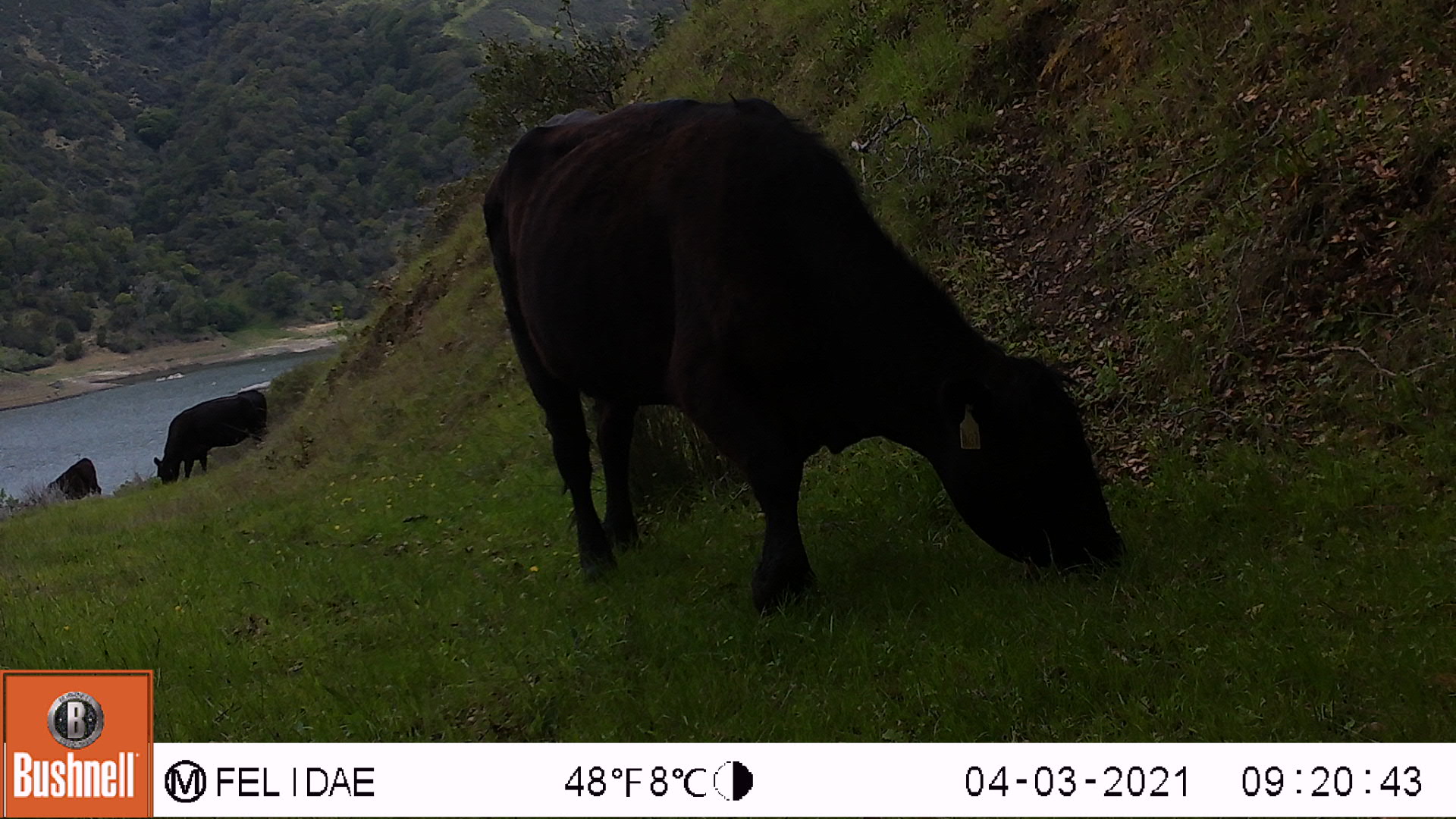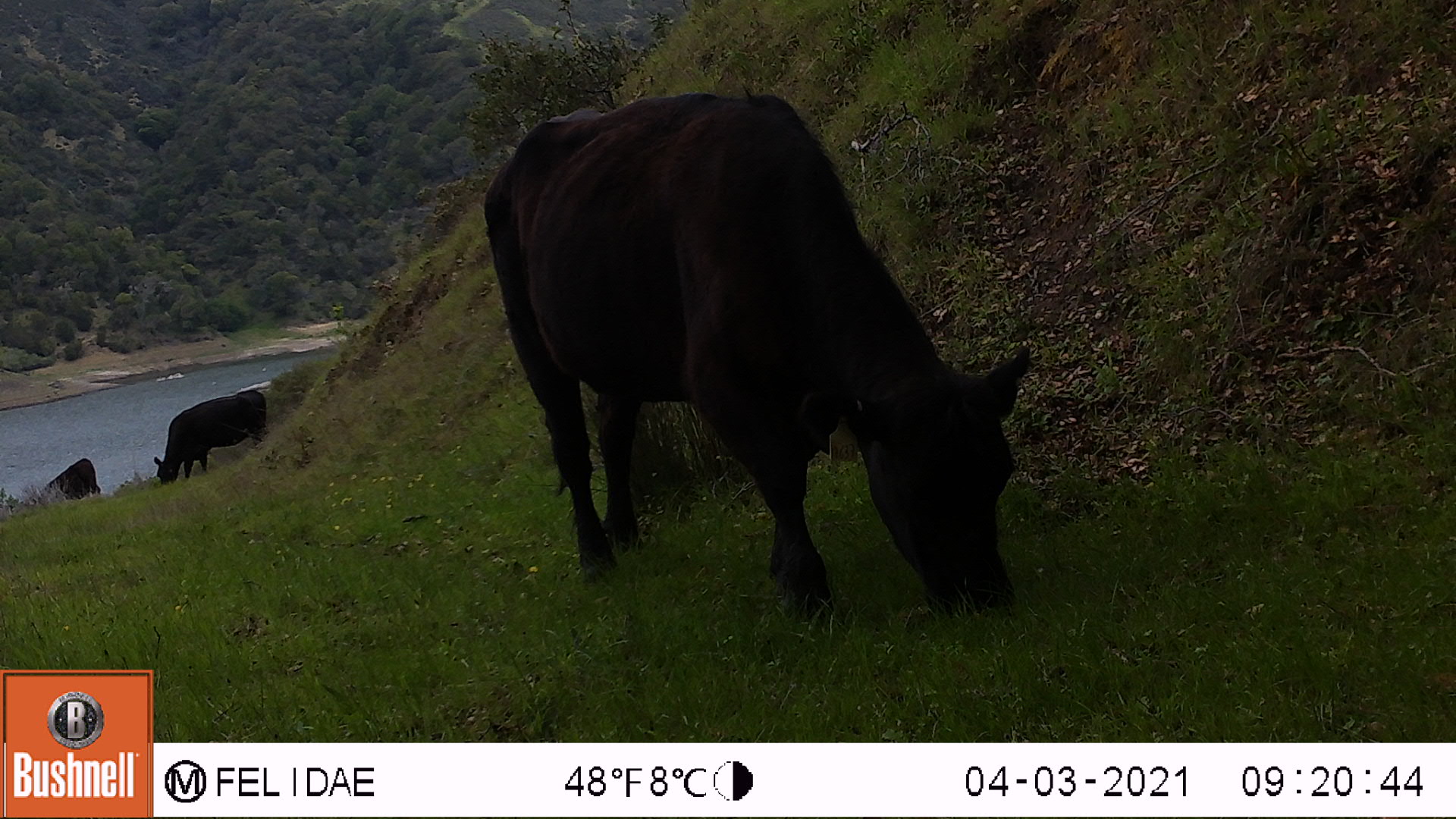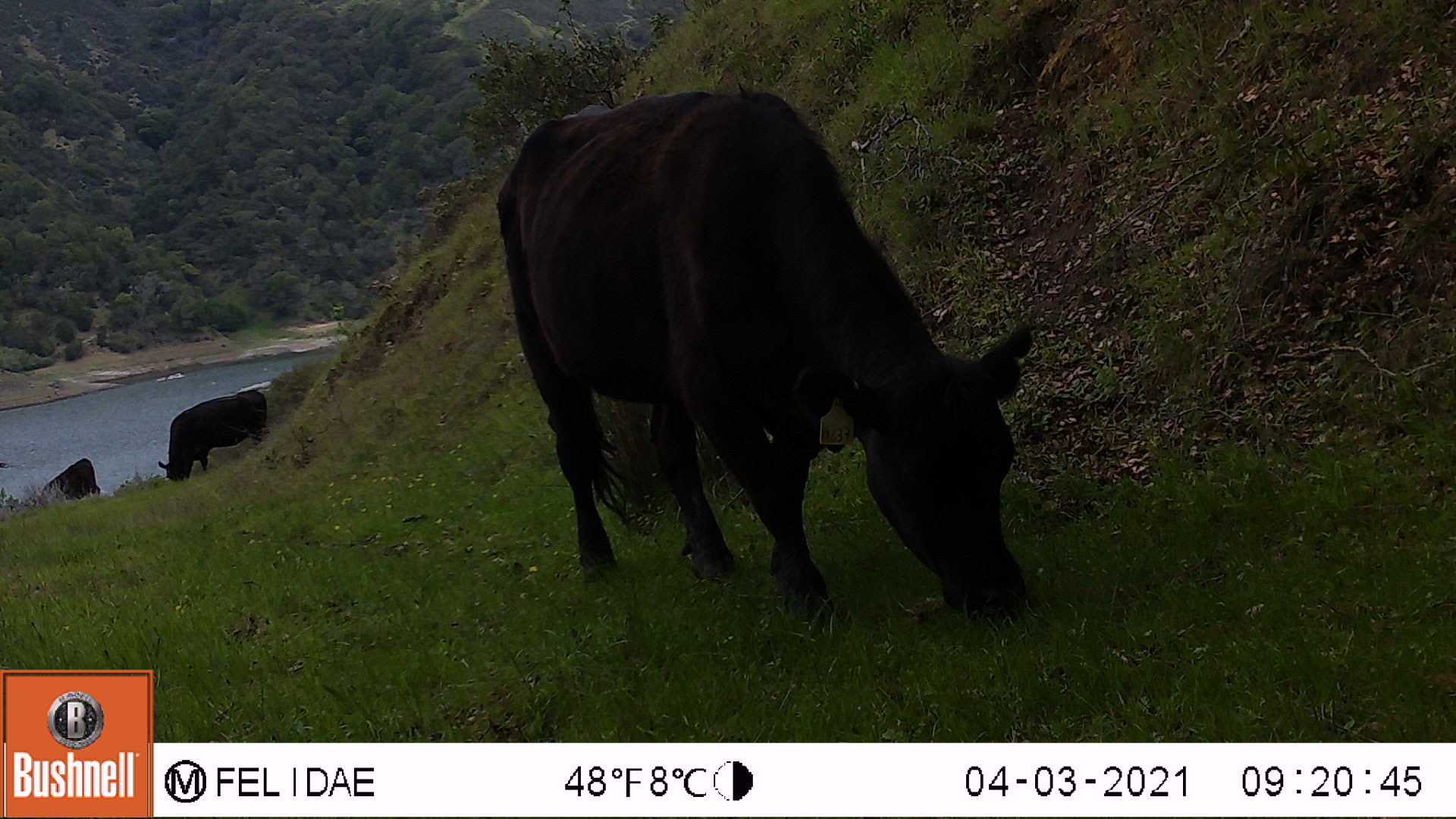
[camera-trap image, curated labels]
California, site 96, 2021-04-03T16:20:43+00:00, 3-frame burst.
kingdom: Animalia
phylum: Chordata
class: Mammalia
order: Artiodactyla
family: Bovidae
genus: Bos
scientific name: Bos taurus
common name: domestic cattle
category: cattle